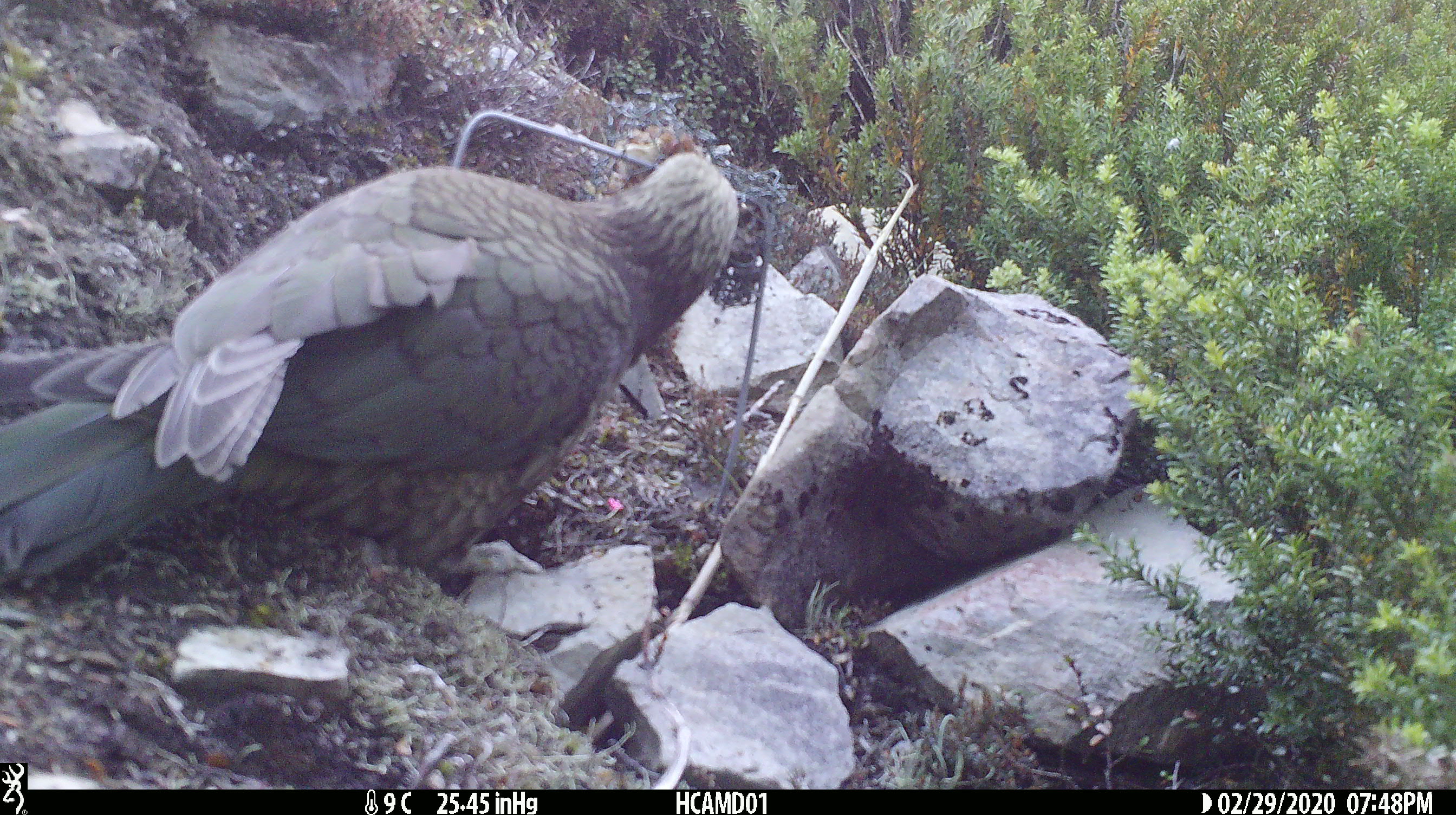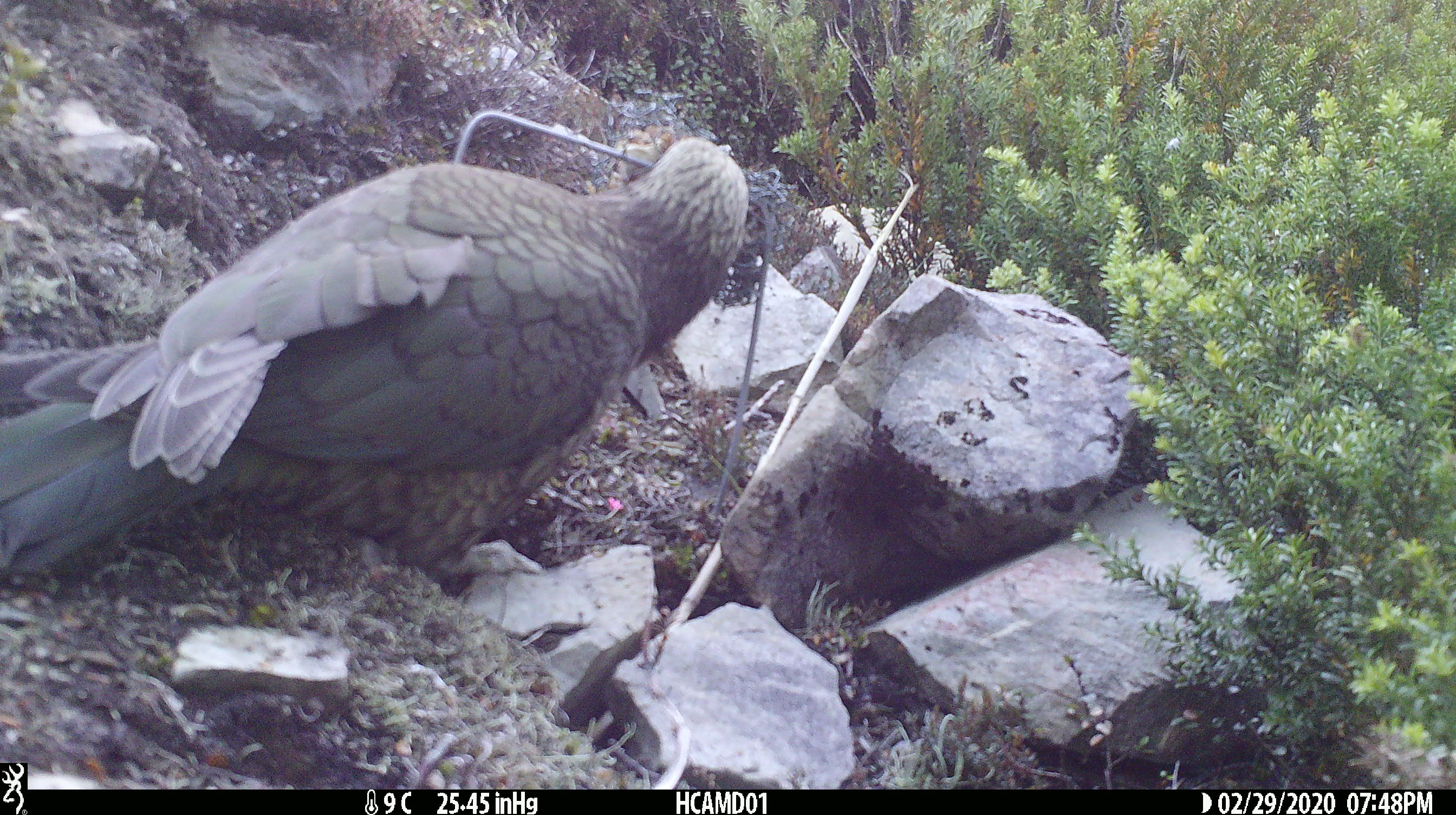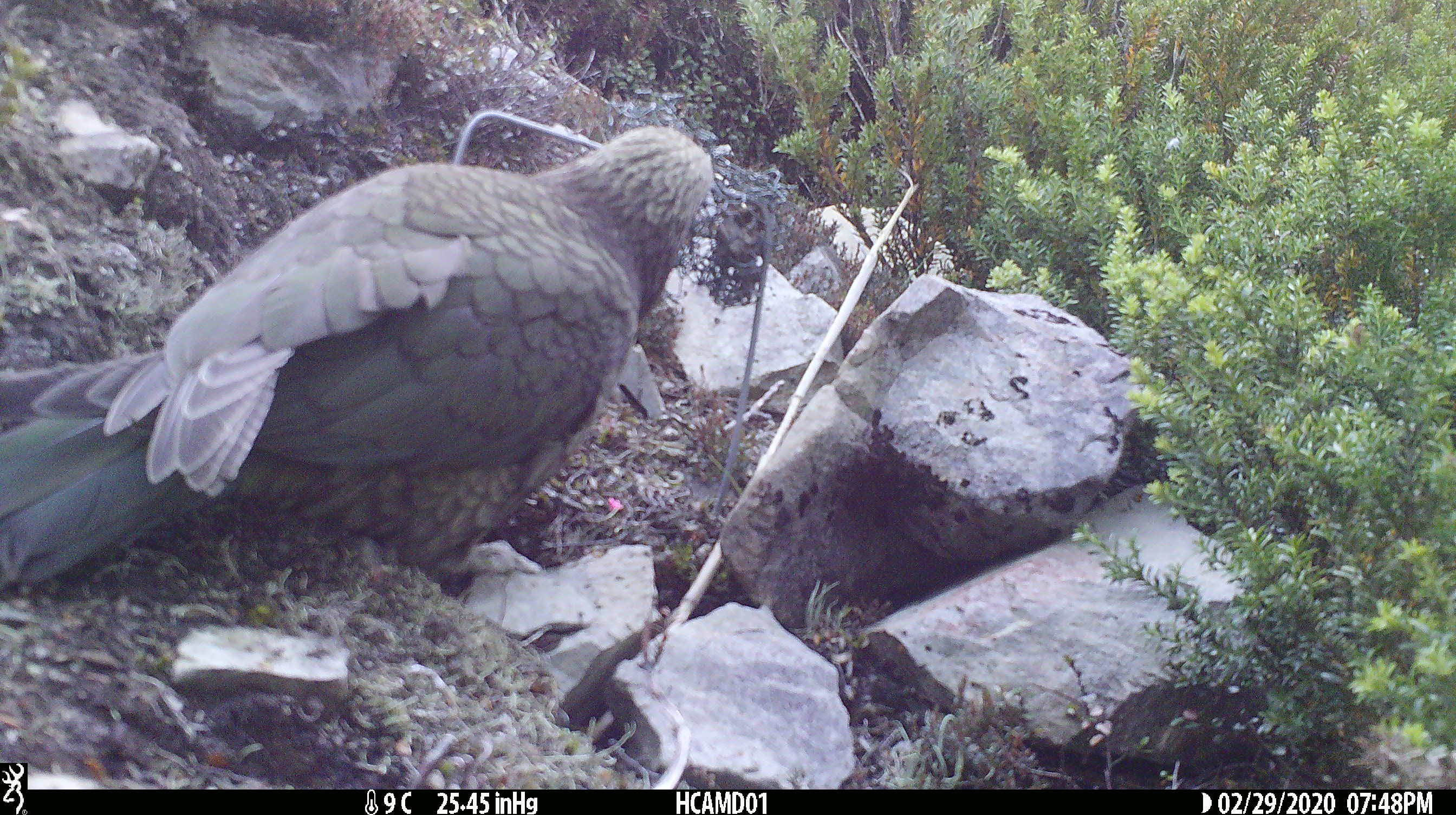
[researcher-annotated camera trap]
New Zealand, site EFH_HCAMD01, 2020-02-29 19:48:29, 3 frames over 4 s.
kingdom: Animalia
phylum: Chordata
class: Aves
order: Psittaciformes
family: Strigopidae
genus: Nestor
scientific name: Nestor notabilis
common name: kea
Kea (Nestor notabilis).